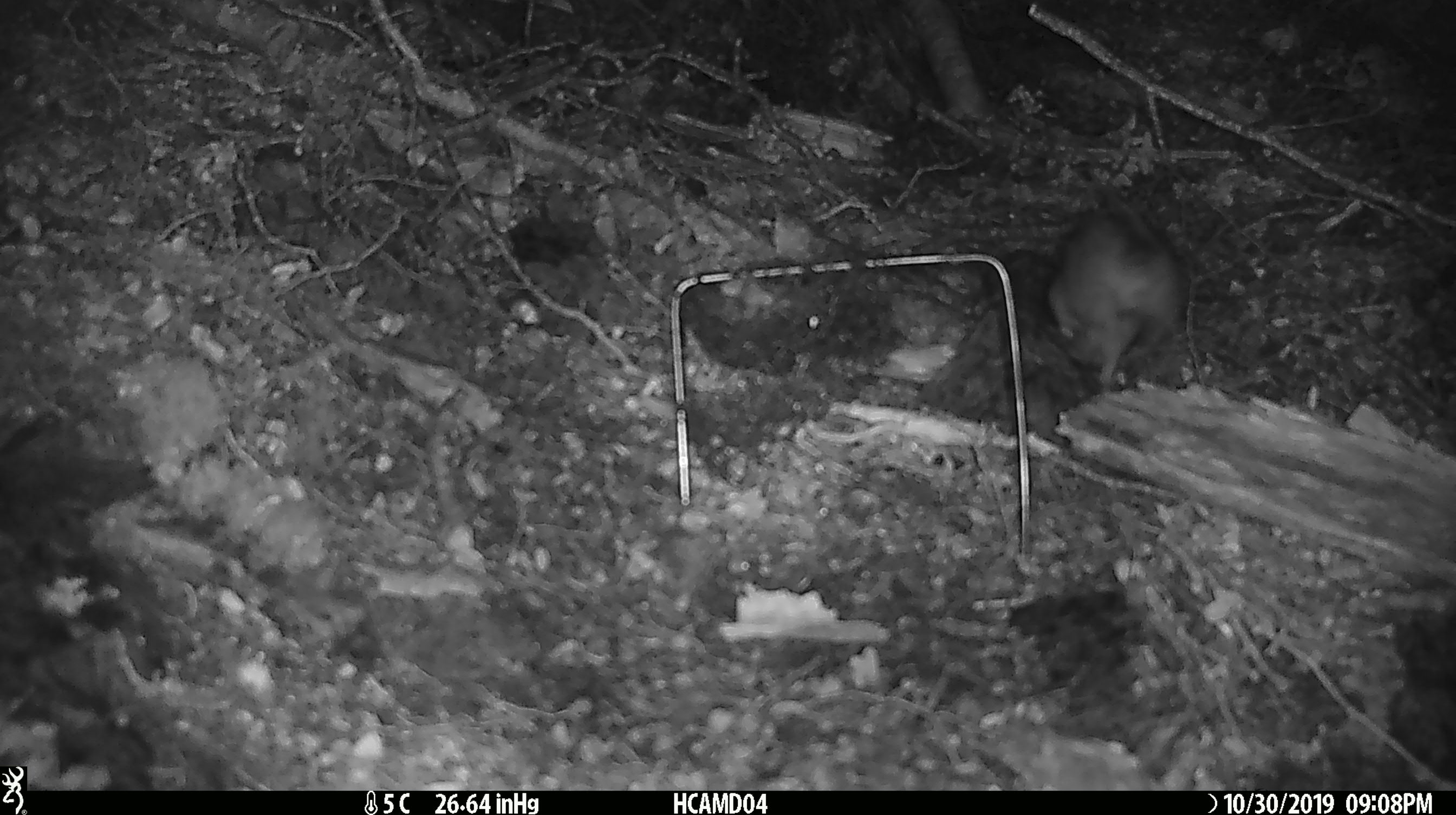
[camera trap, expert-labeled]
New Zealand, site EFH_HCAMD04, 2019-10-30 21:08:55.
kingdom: Animalia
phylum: Chordata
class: Mammalia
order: Rodentia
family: Muridae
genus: Rattus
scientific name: Rattus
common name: rat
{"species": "rat (Rattus)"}